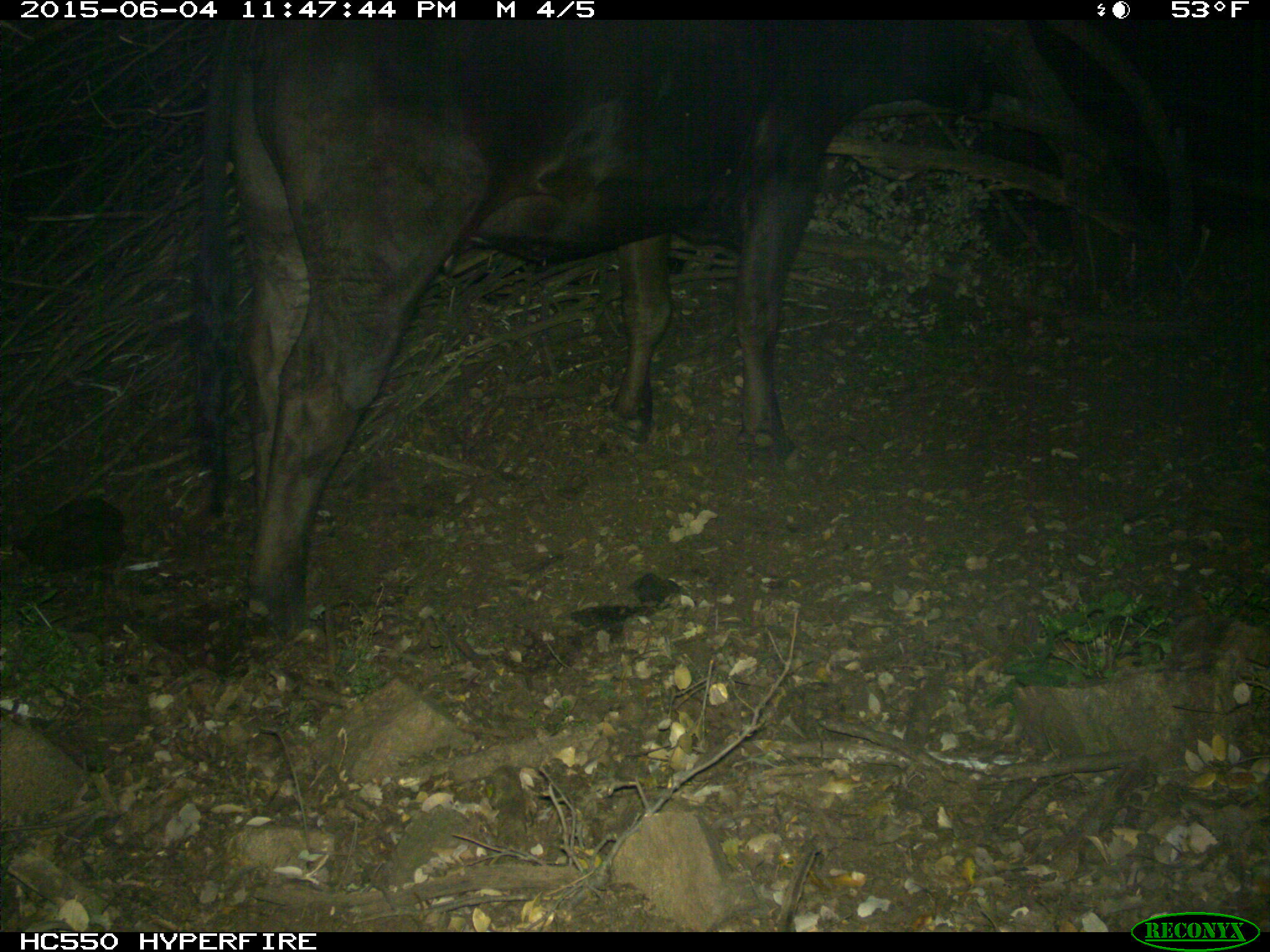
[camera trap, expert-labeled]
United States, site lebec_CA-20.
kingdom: Animalia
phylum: Chordata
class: Mammalia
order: Artiodactyla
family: Bovidae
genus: Bos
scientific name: Bos taurus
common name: domestic cow